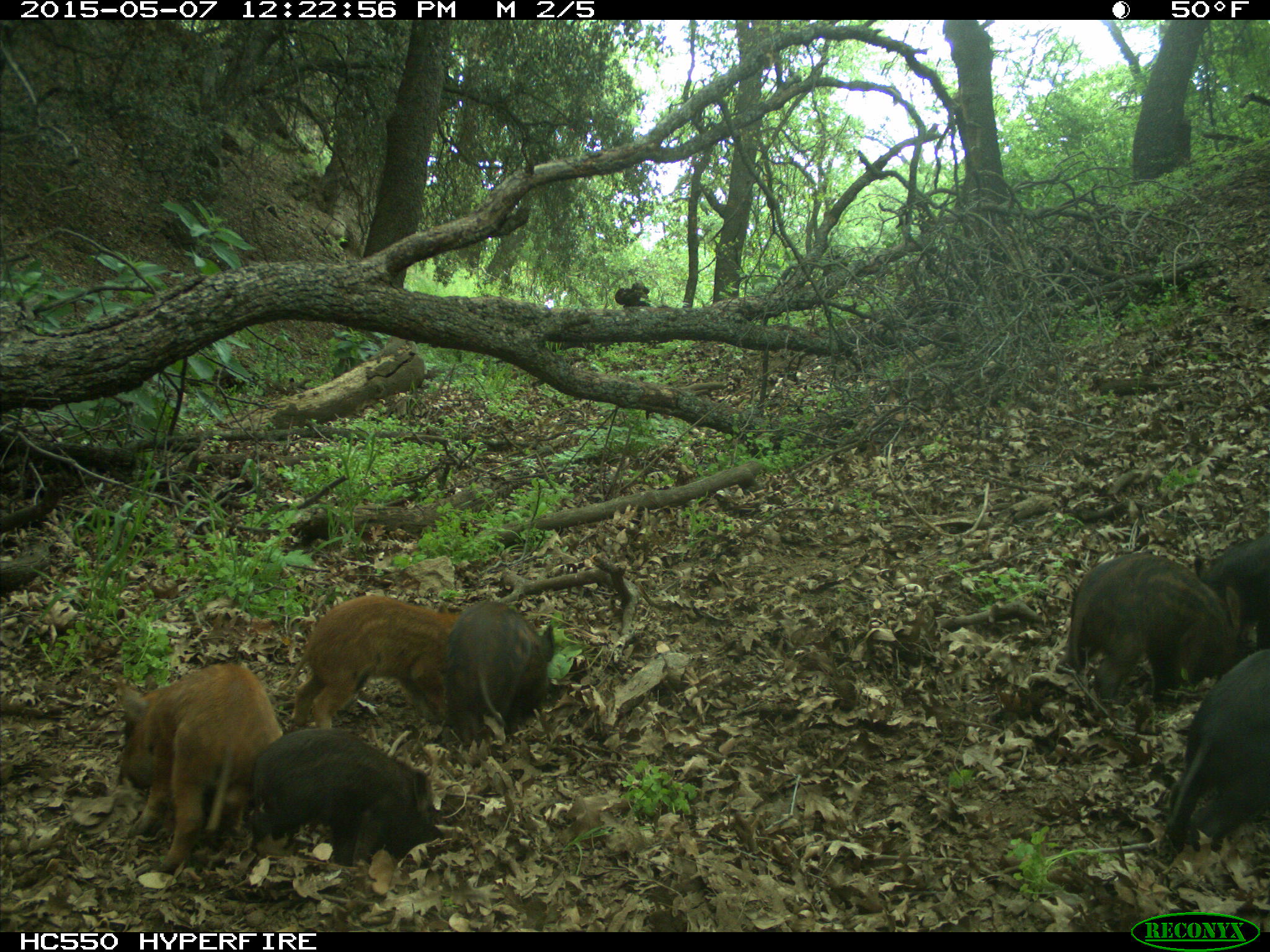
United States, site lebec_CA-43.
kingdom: Animalia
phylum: Chordata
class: Mammalia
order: Artiodactyla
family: Suidae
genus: Sus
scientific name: Sus scrofa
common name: wild boar